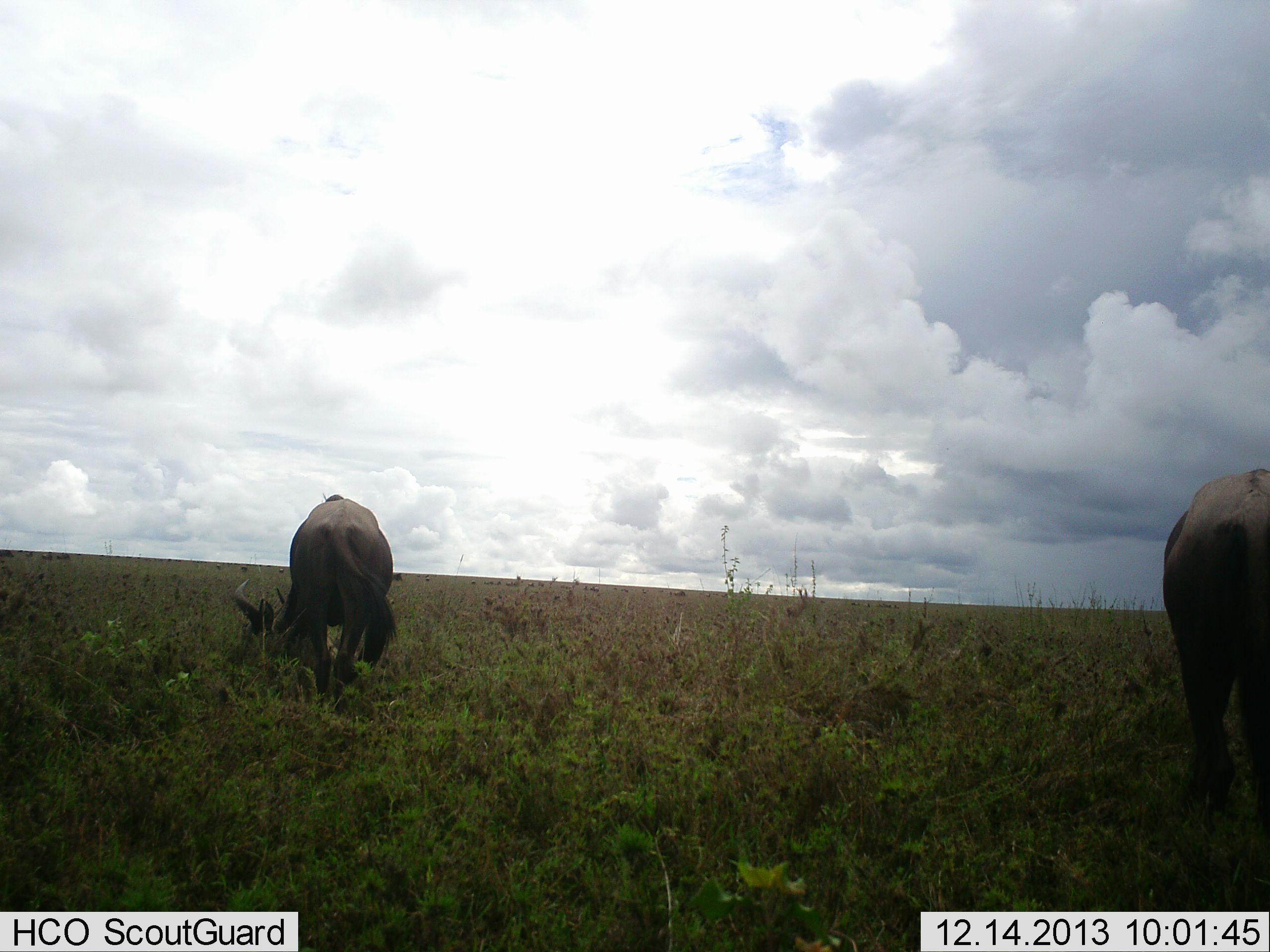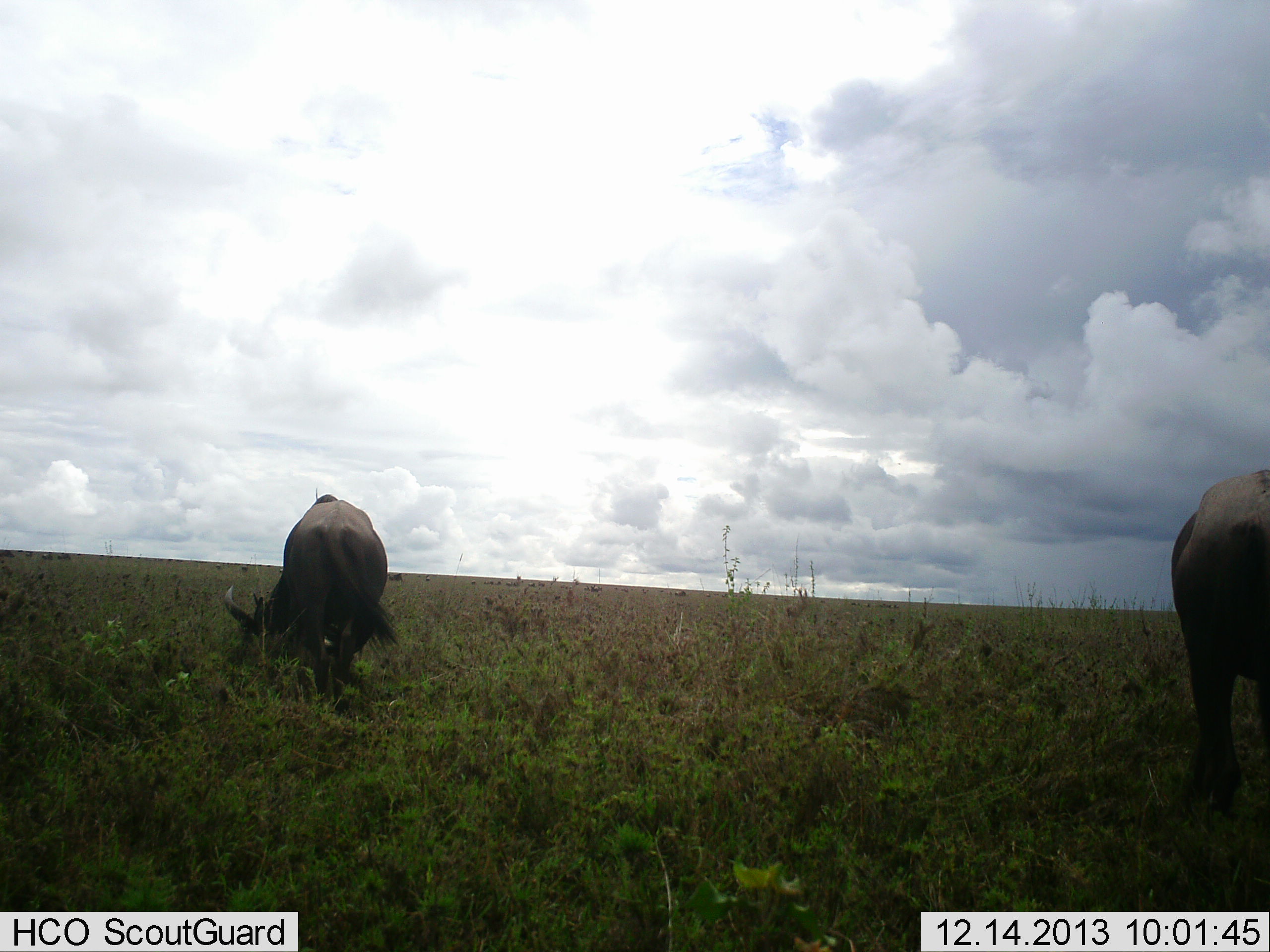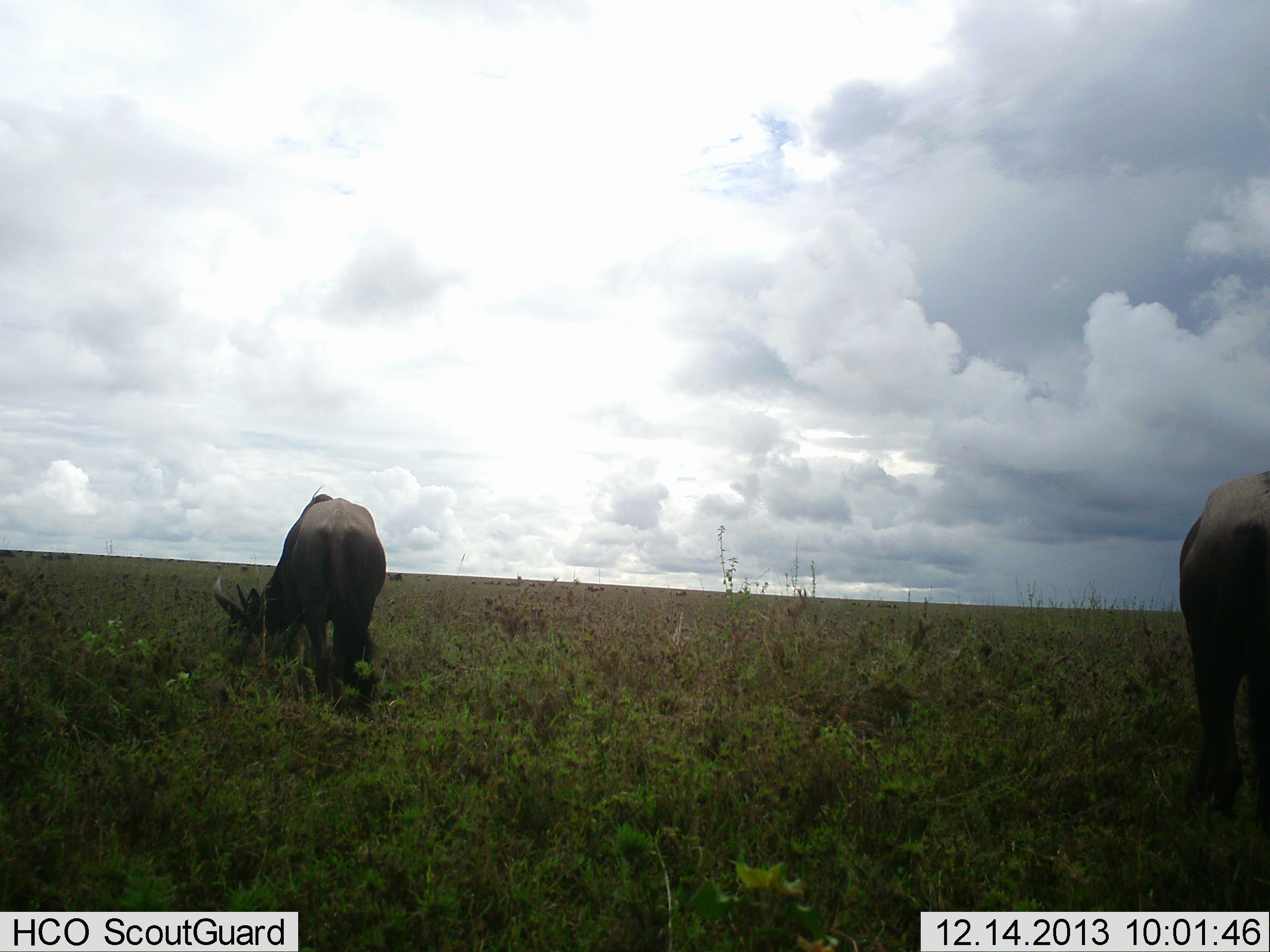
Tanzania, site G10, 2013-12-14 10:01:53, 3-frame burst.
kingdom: Animalia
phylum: Chordata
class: Mammalia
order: Artiodactyla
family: Bovidae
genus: Connochaetes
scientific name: Connochaetes taurinus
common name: blue wildebeest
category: wildebeest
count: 2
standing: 27%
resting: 2%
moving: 8%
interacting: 2%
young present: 0%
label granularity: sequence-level